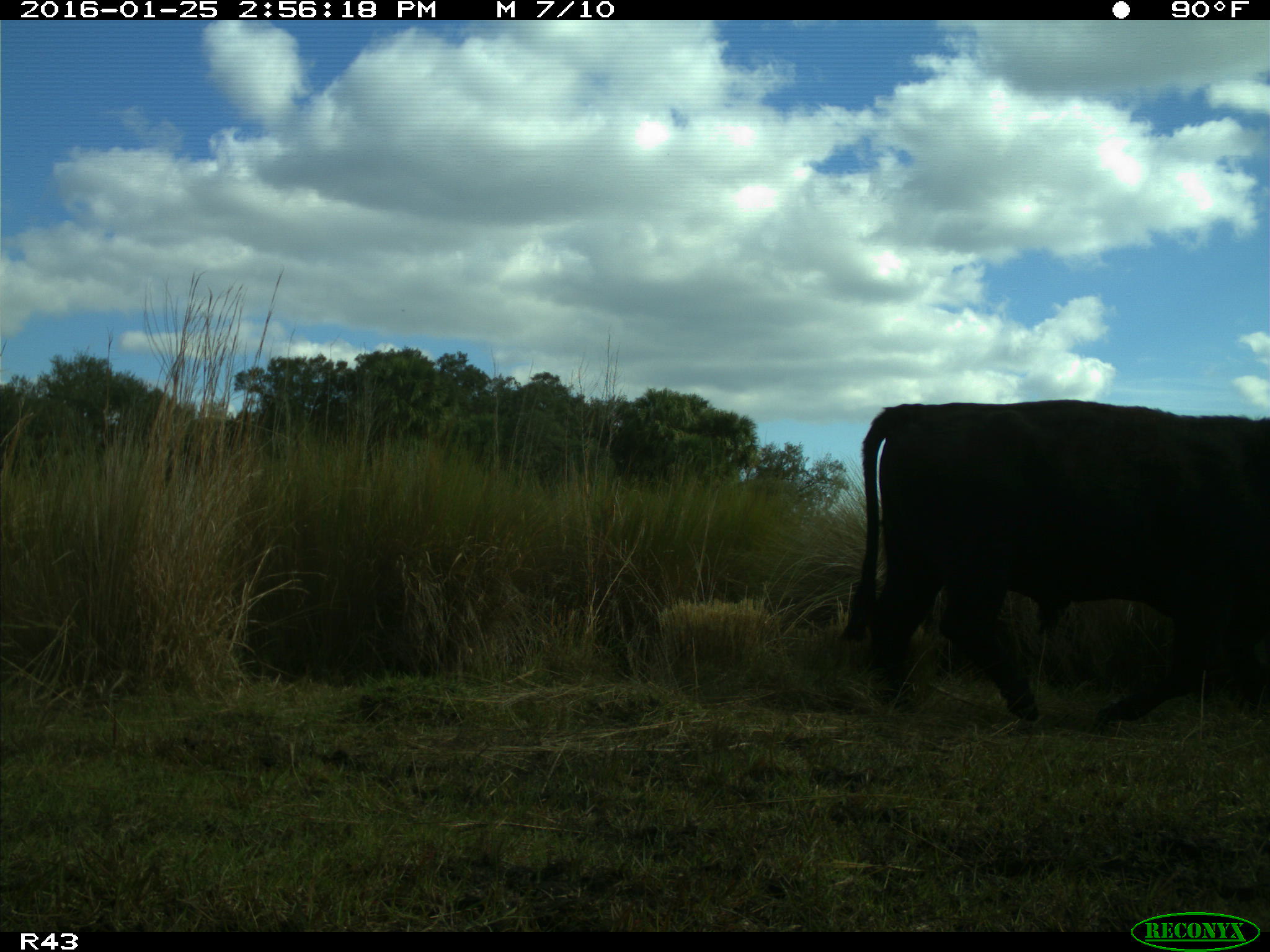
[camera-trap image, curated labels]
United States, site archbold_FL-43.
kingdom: Animalia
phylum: Chordata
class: Mammalia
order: Artiodactyla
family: Bovidae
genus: Bos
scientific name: Bos taurus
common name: domestic cow